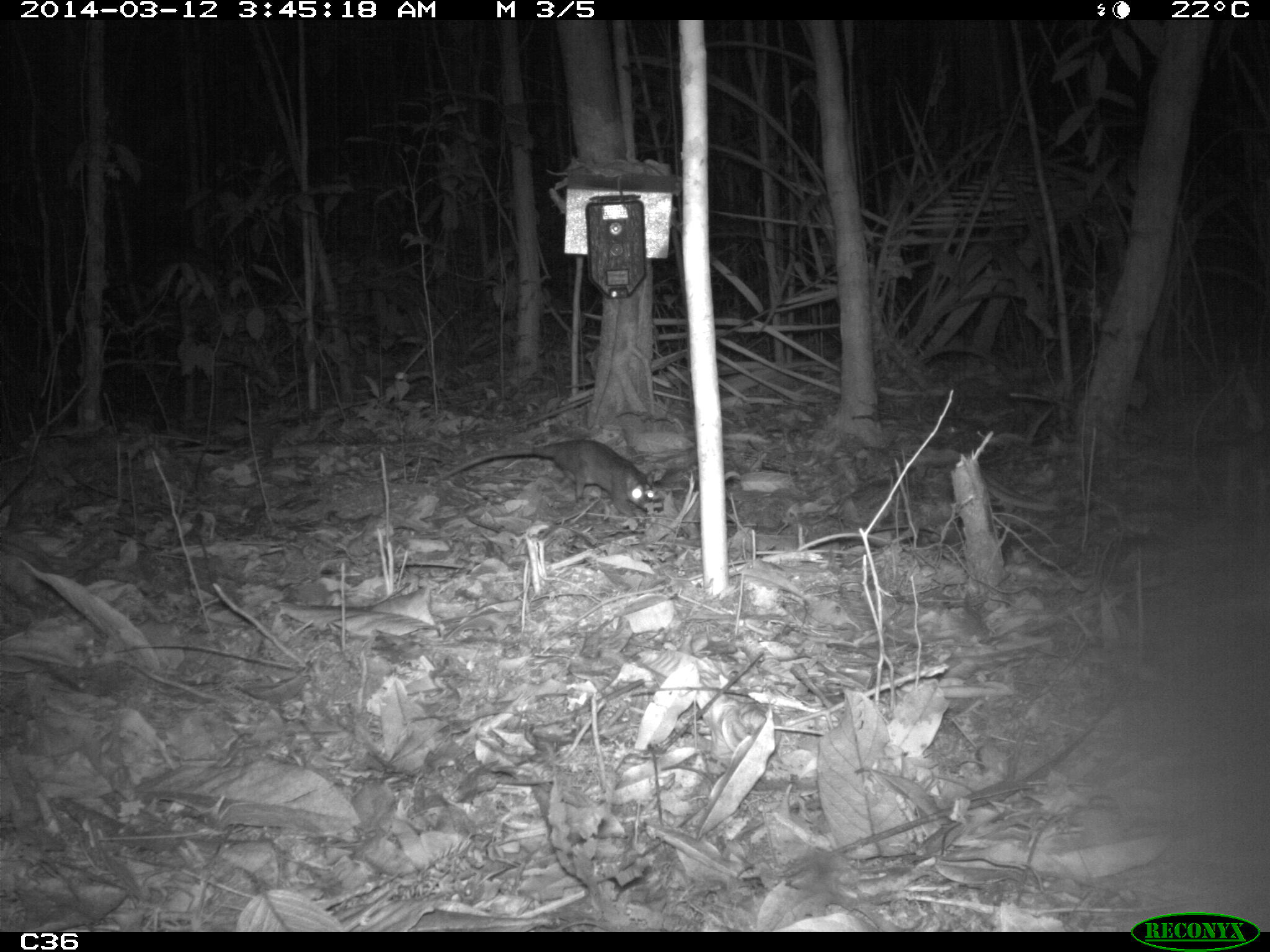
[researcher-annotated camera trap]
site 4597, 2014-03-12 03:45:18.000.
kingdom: Animalia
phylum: Chordata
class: Mammalia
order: Didelphimorphia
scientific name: Didelphimorphia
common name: opossum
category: unknown opossum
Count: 1.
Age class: adult.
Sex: female.